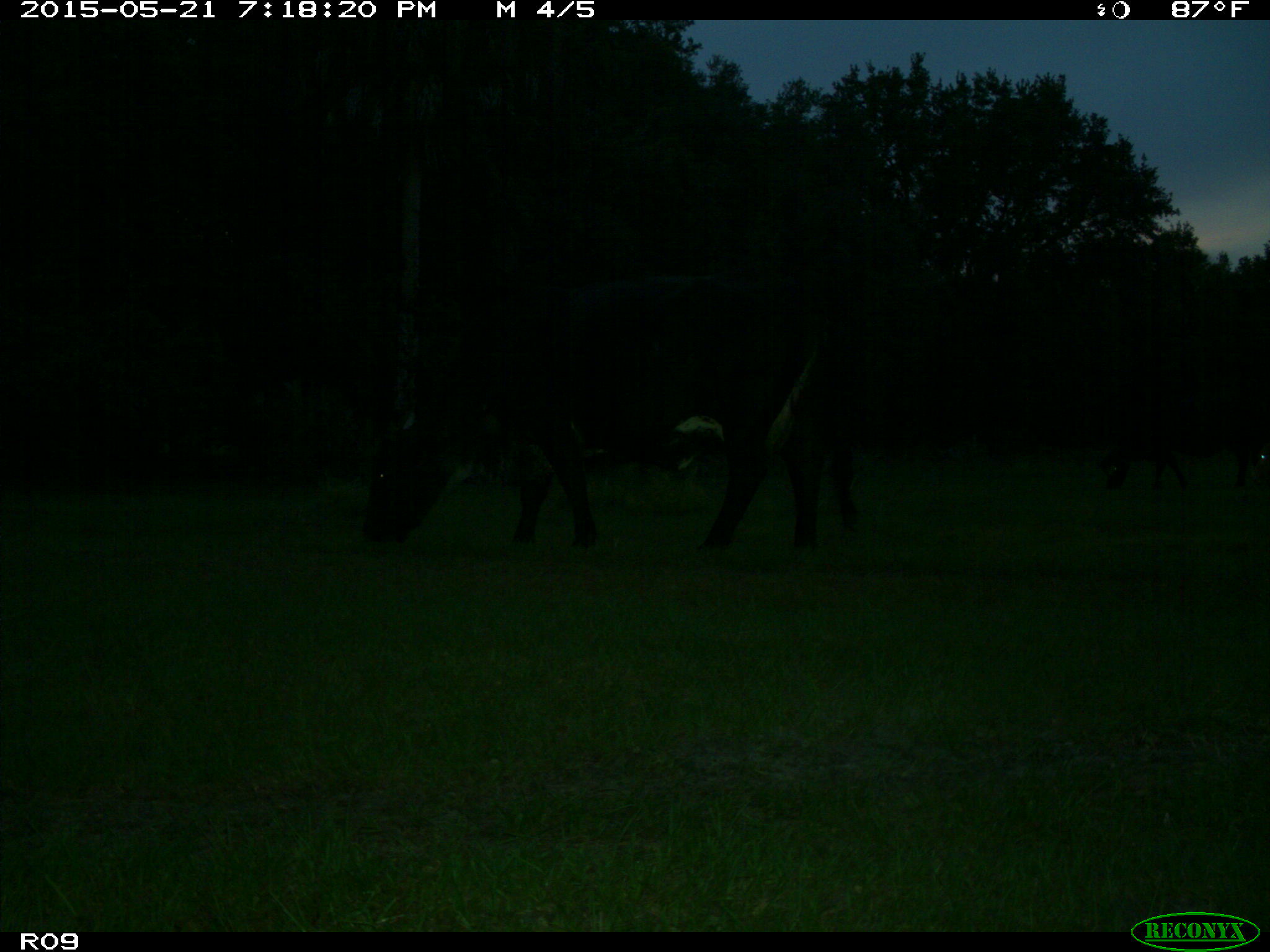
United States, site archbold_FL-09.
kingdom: Animalia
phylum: Chordata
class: Mammalia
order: Artiodactyla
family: Bovidae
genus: Bos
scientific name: Bos taurus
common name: domestic cow